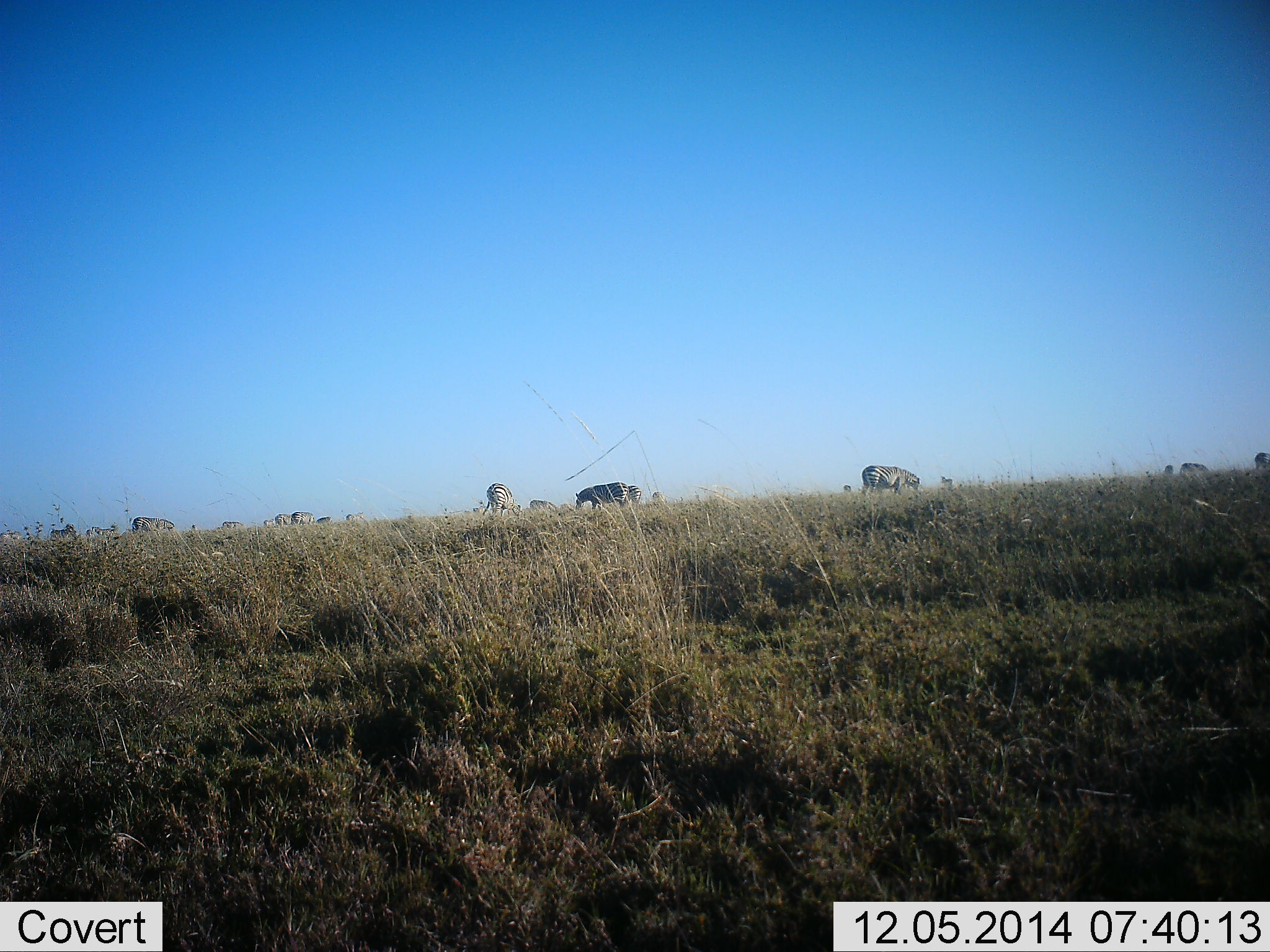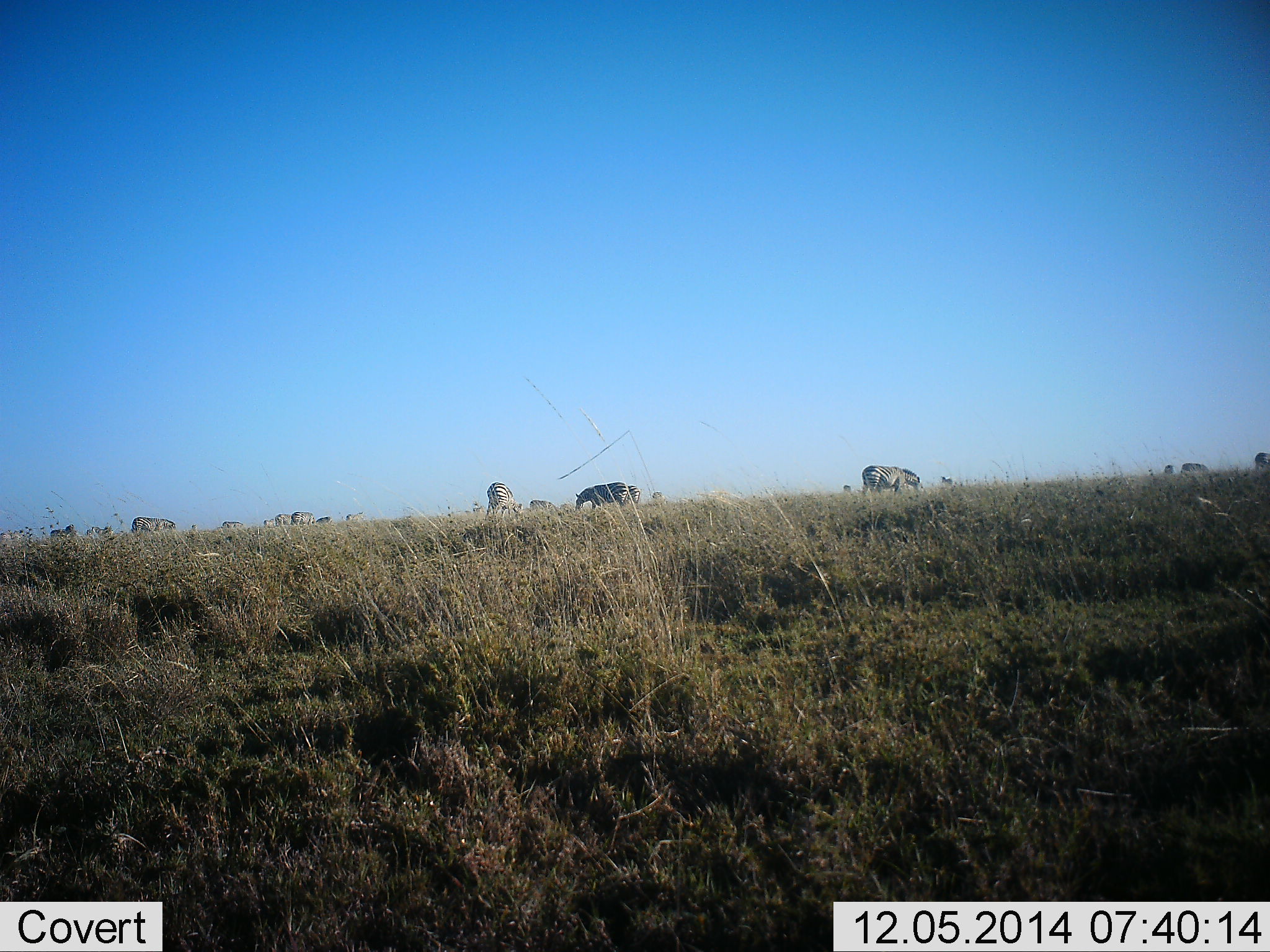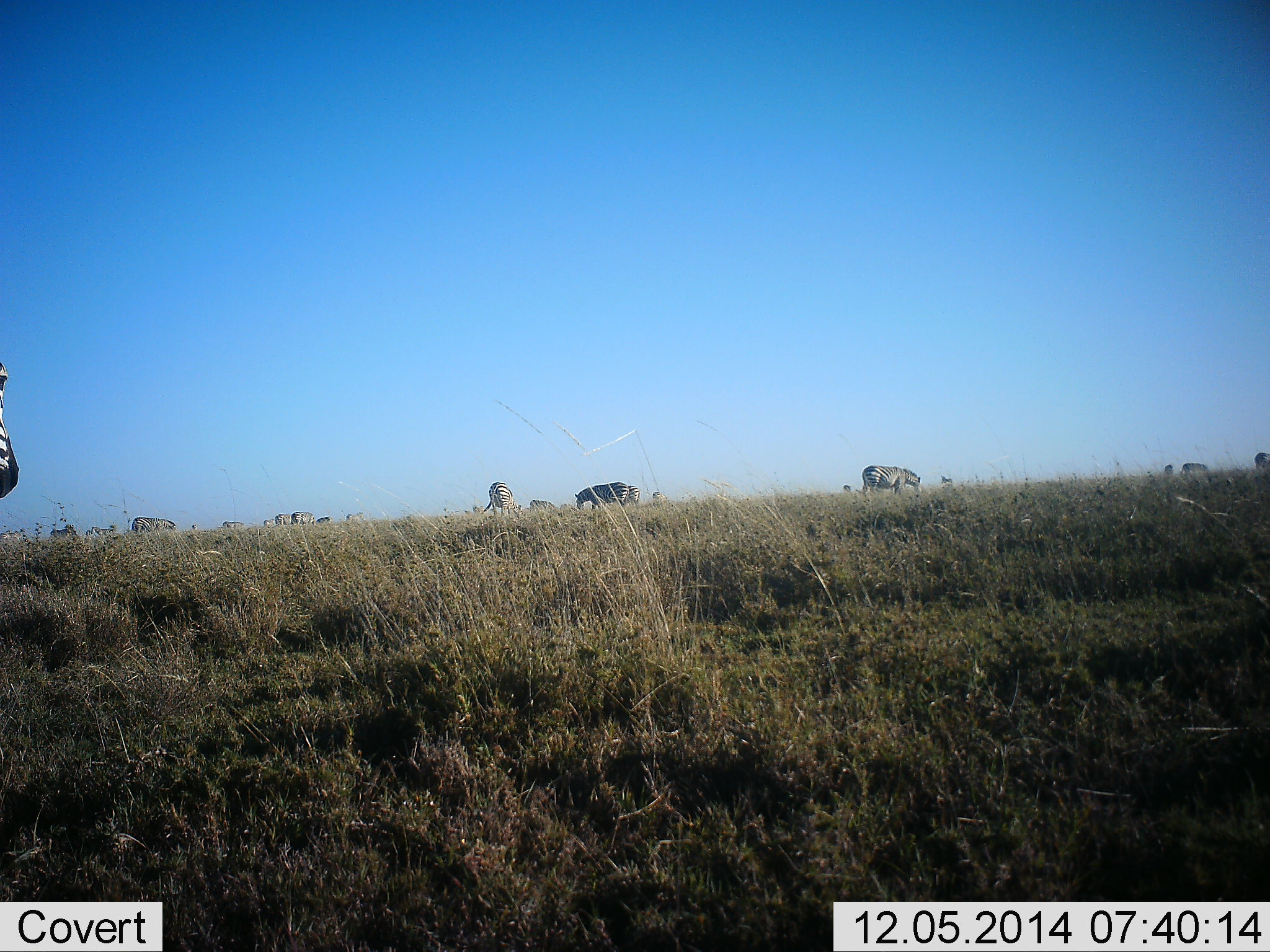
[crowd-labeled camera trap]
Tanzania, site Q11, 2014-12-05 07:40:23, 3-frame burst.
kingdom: Animalia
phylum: Chordata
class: Mammalia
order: Perissodactyla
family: Equidae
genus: Equus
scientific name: Equus quagga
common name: plains zebra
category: zebra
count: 11-50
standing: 60%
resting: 0%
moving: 30%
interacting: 0%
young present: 0%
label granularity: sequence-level